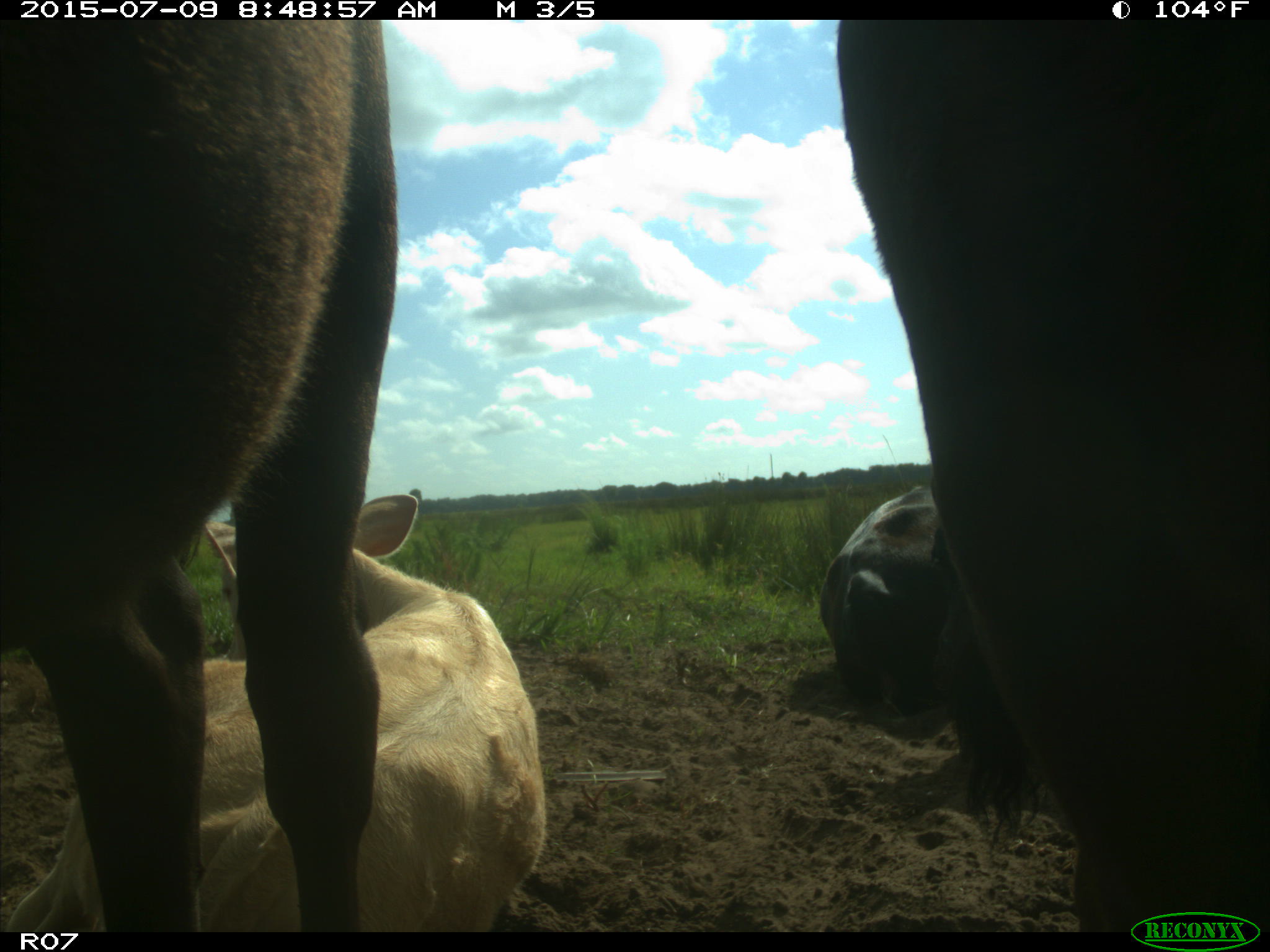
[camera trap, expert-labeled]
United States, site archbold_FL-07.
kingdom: Animalia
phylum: Chordata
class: Mammalia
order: Artiodactyla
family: Bovidae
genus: Bos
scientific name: Bos taurus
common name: domestic cow